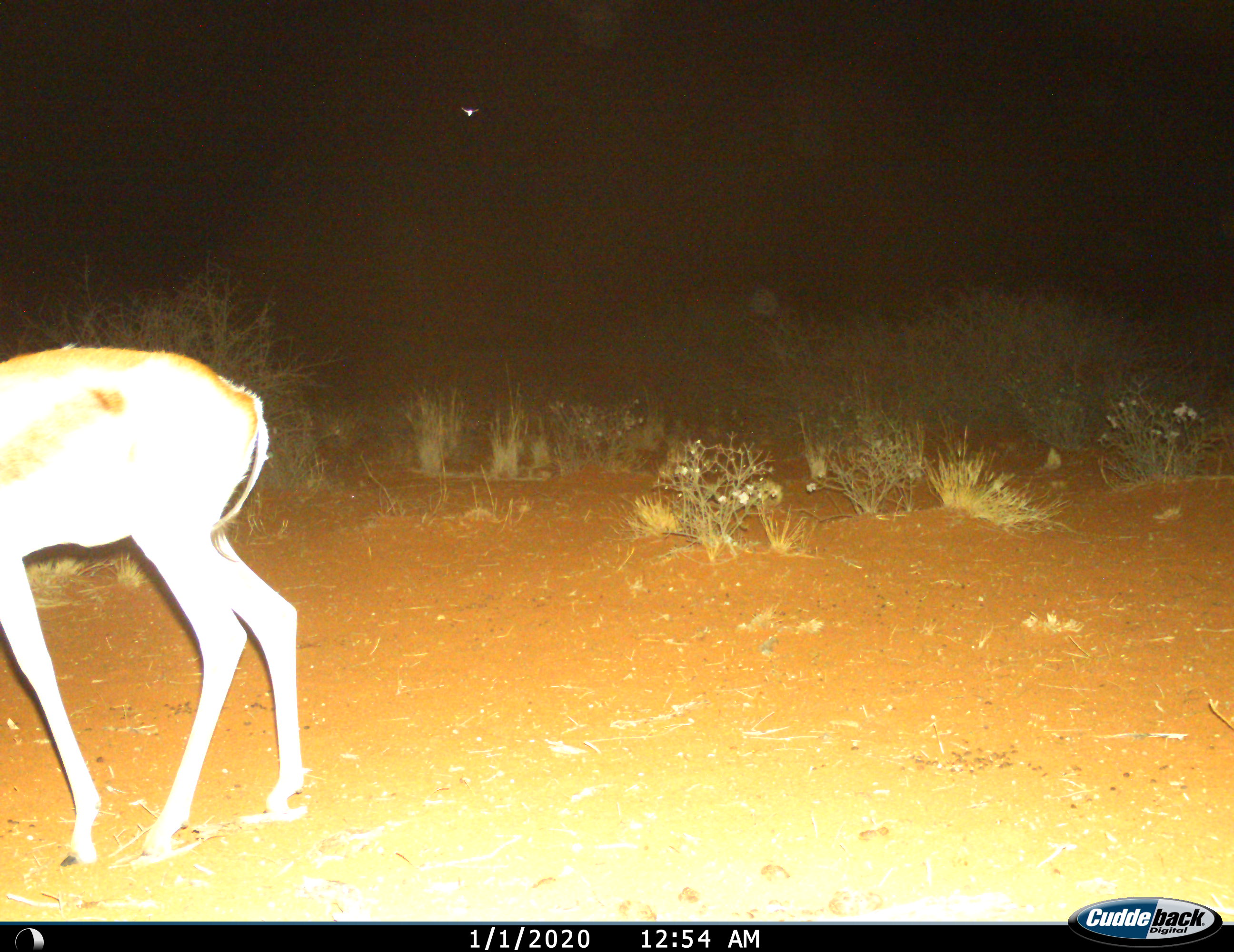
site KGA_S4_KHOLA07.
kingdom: Animalia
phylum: Chordata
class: Mammalia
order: Artiodactyla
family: Bovidae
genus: Antidorcas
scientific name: Antidorcas marsupialis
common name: springbok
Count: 1.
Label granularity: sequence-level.